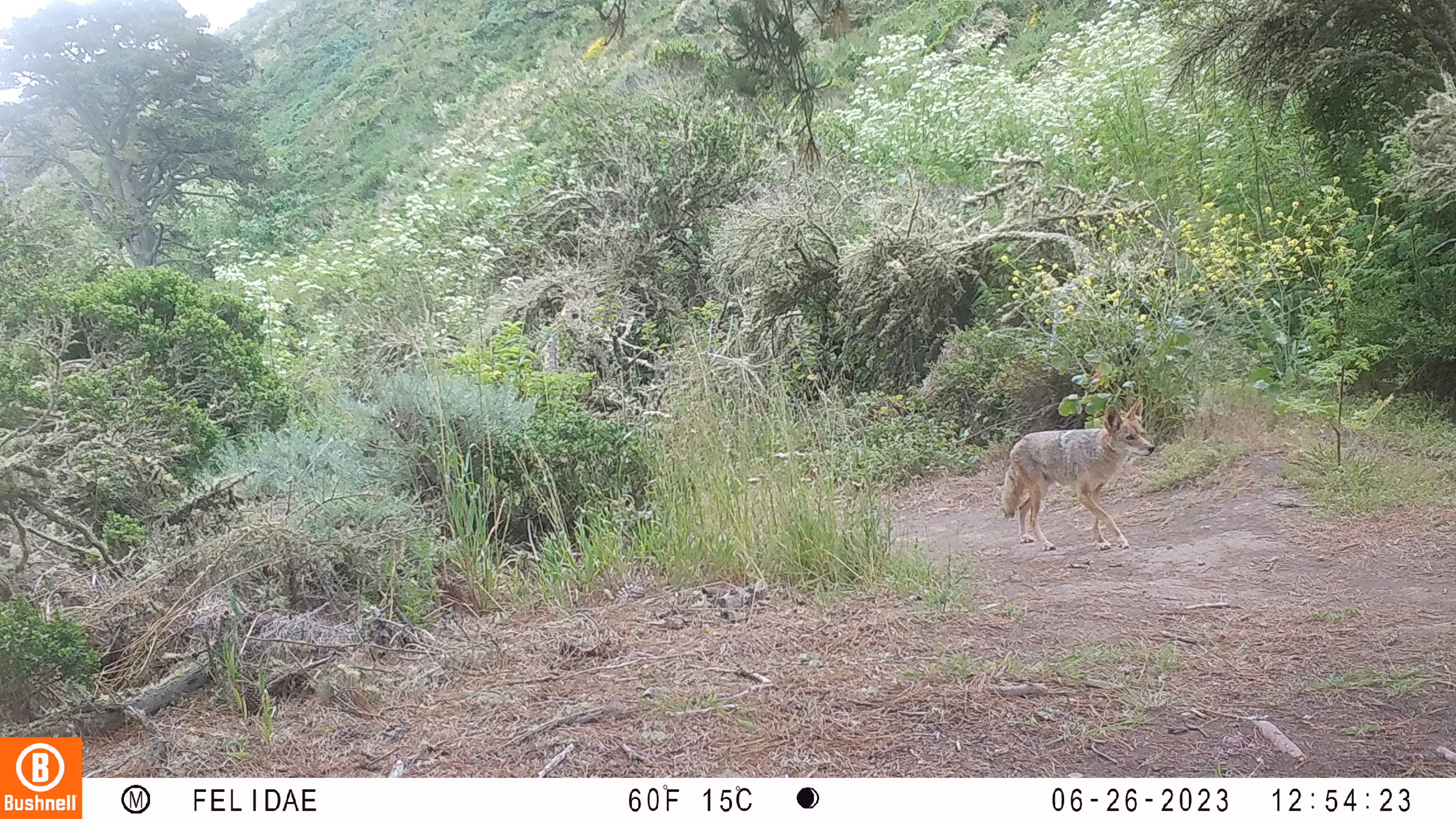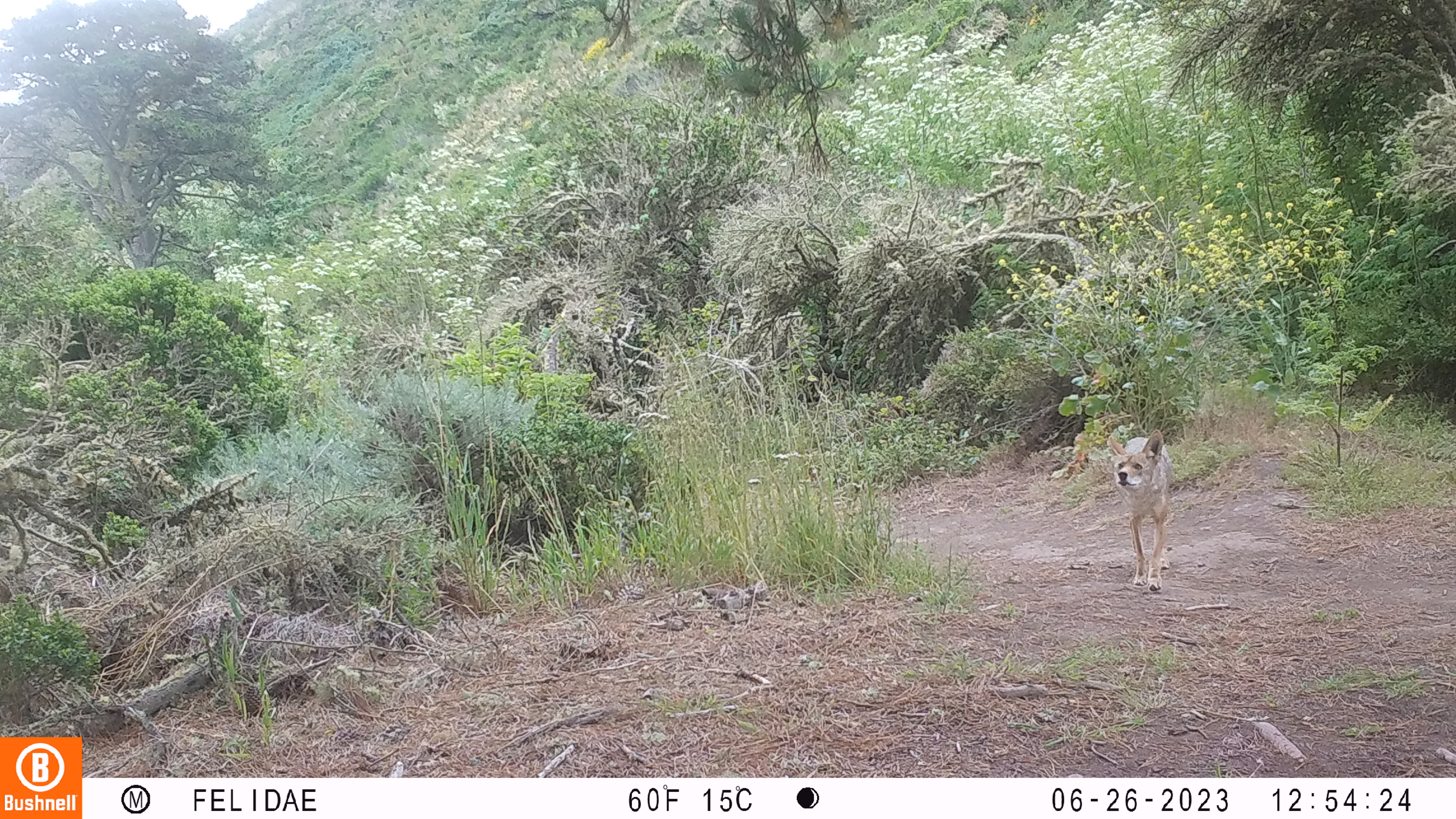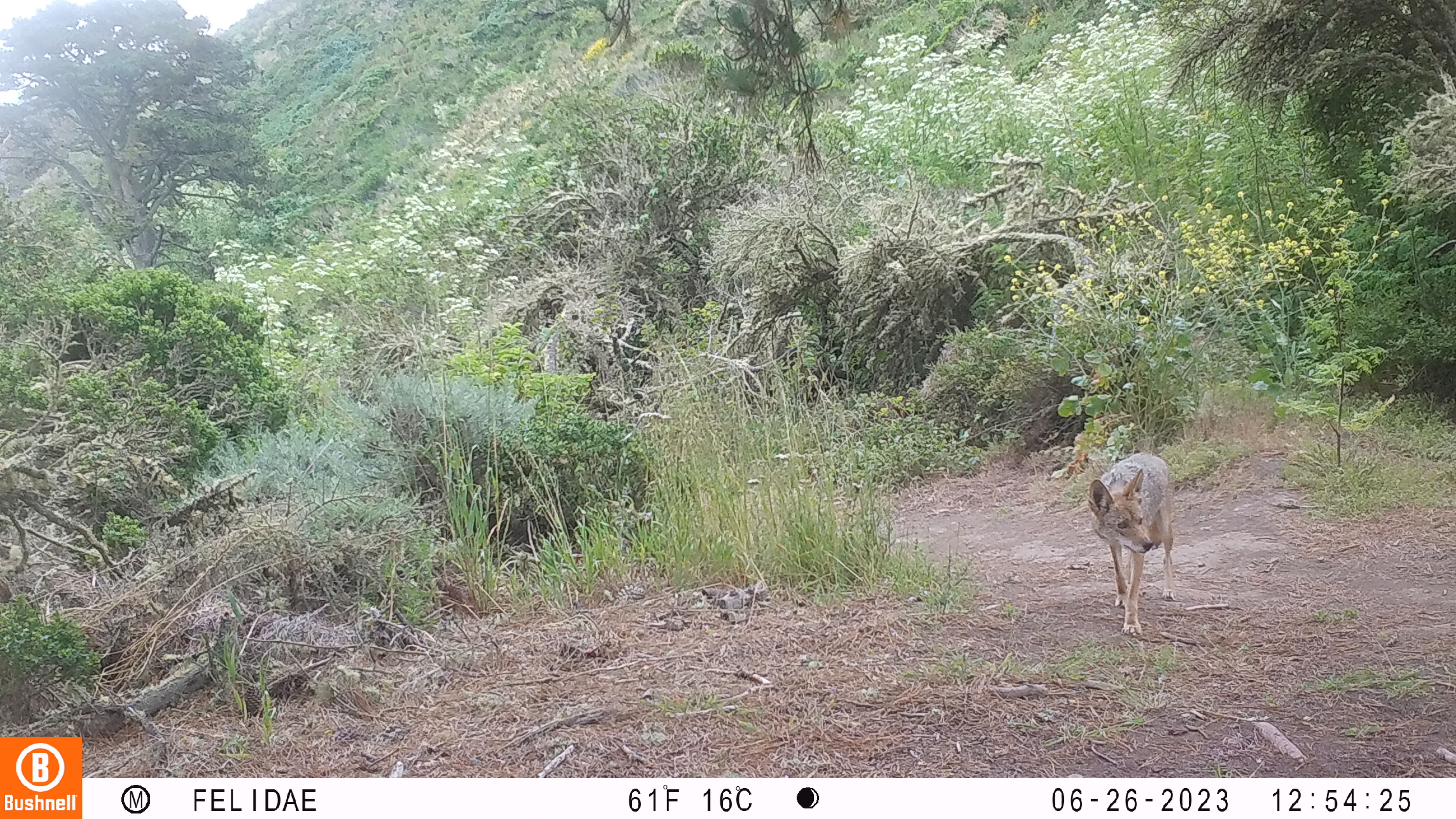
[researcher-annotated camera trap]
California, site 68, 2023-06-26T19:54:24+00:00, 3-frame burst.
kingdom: Animalia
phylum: Chordata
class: Mammalia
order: Carnivora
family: Canidae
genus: Canis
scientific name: Canis latrans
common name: coyote